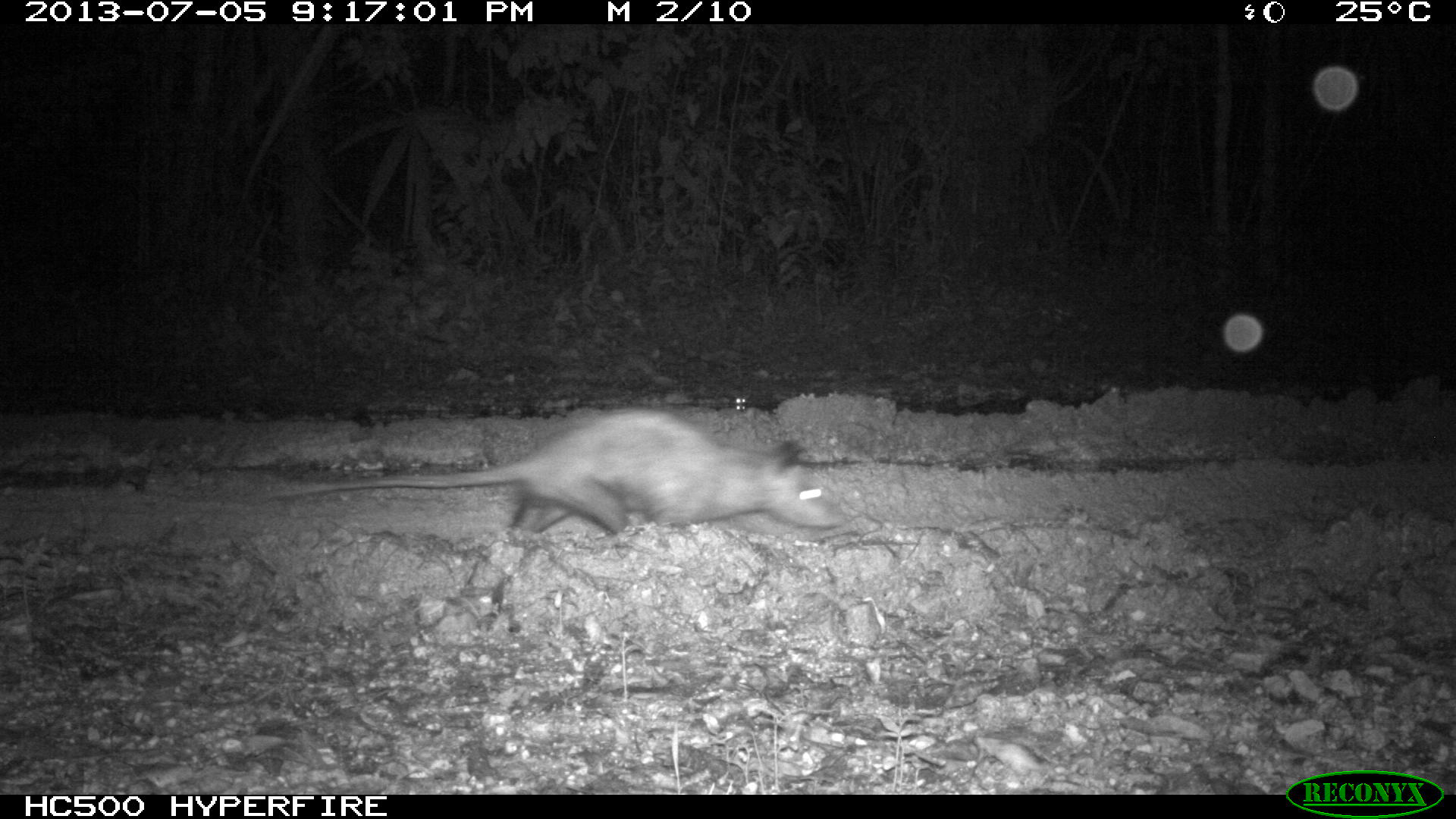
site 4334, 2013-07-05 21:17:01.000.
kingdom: Animalia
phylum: Chordata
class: Mammalia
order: Didelphimorphia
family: Didelphidae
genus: Didelphis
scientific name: Didelphis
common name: american opossums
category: didelphis sp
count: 1